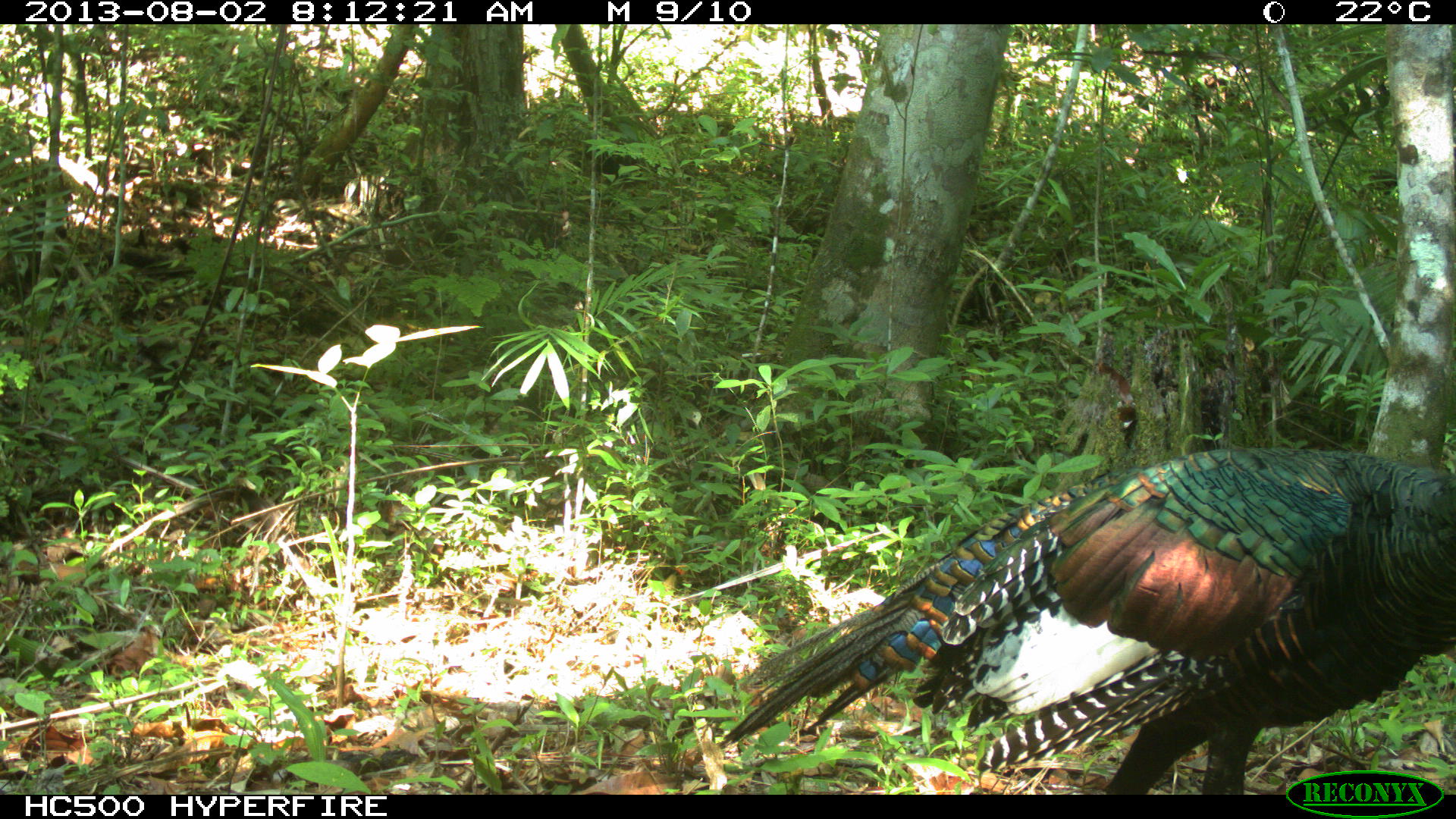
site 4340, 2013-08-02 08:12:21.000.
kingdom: Animalia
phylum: Chordata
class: Aves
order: Galliformes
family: Phasianidae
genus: Meleagris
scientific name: Meleagris ocellata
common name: ocellated turkey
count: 1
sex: male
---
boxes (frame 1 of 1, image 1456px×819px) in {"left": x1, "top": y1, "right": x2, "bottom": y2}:
meleagris ocellata: {"left": 718, "top": 445, "right": 1456, "bottom": 794}